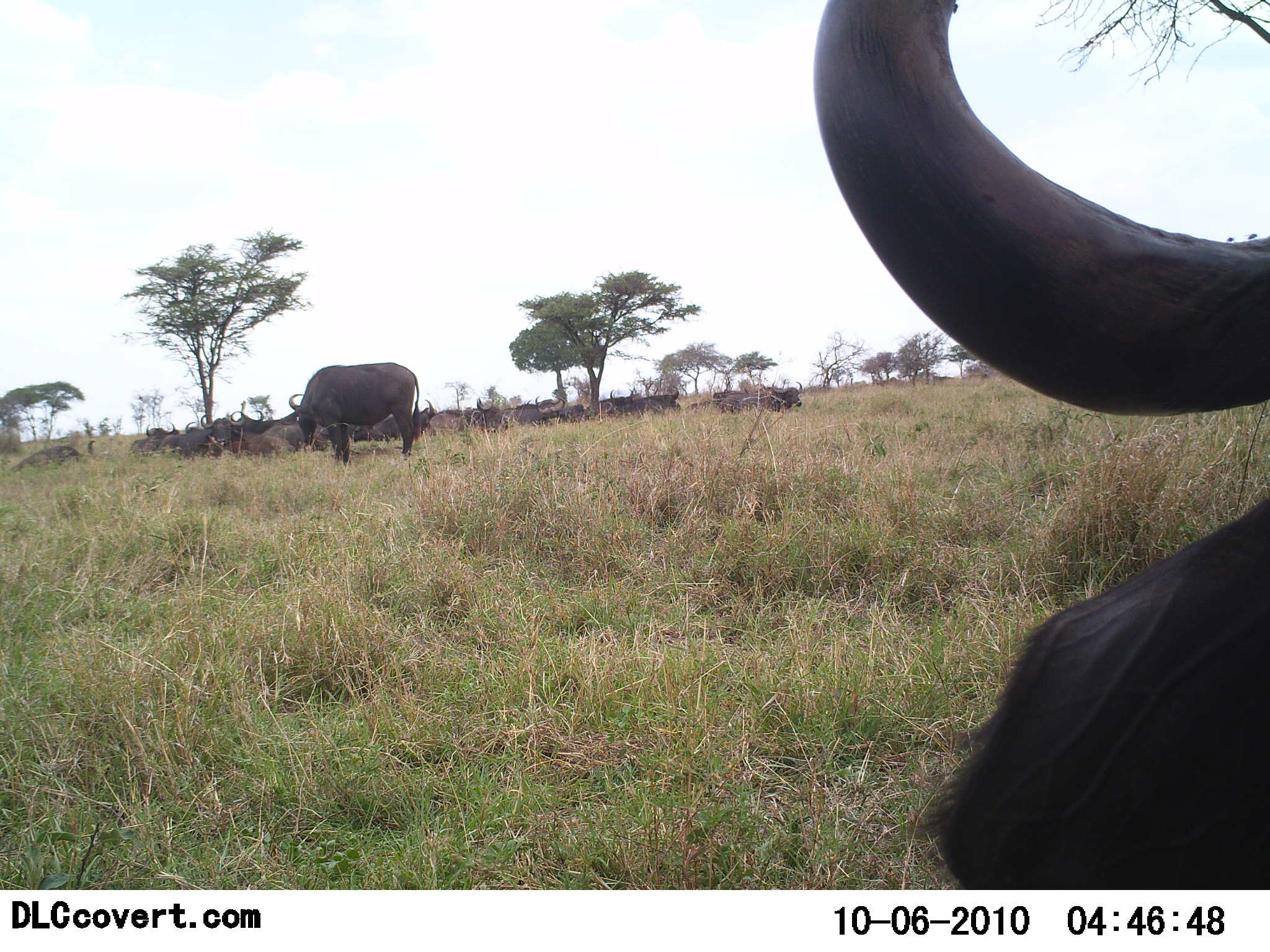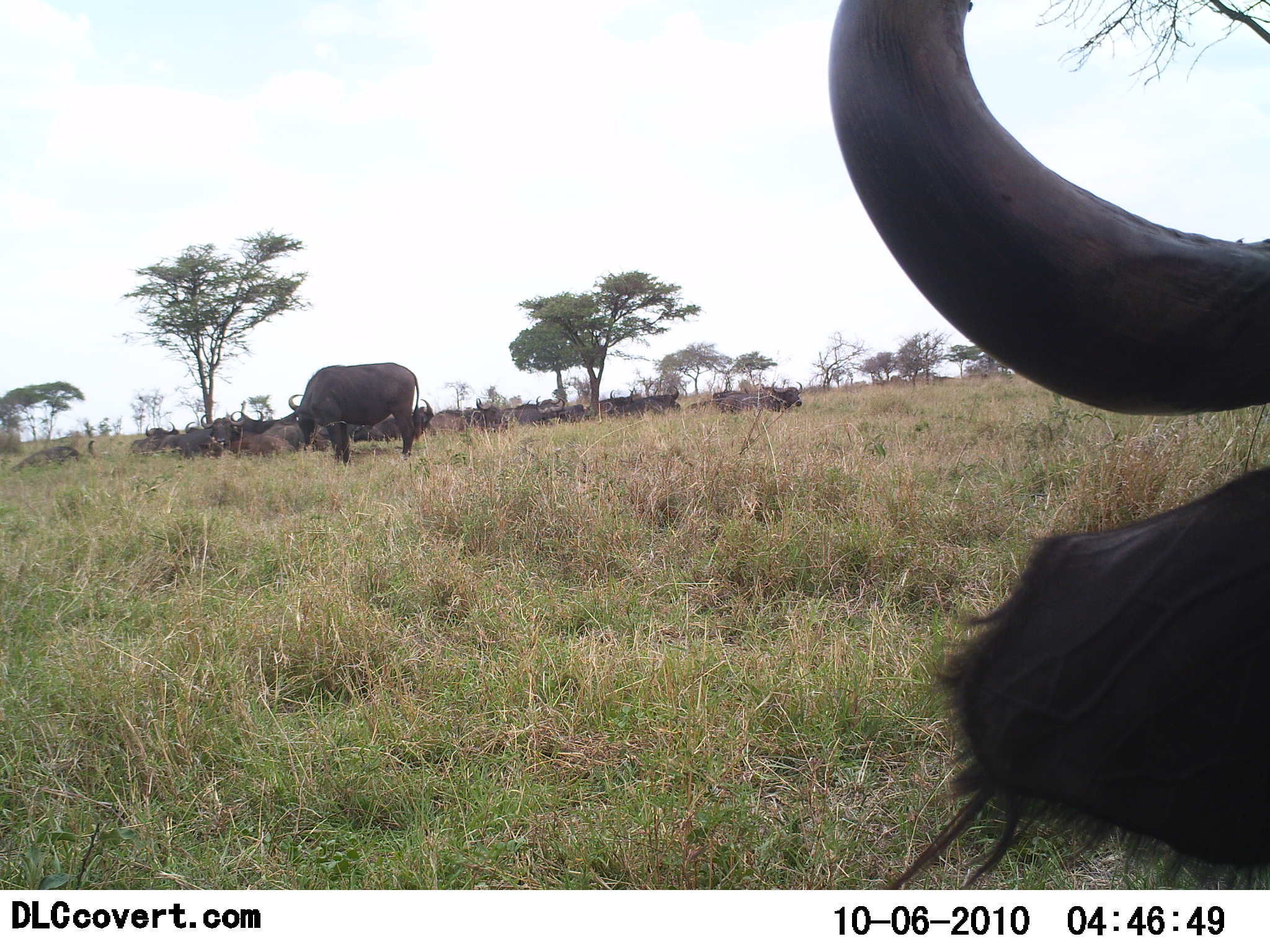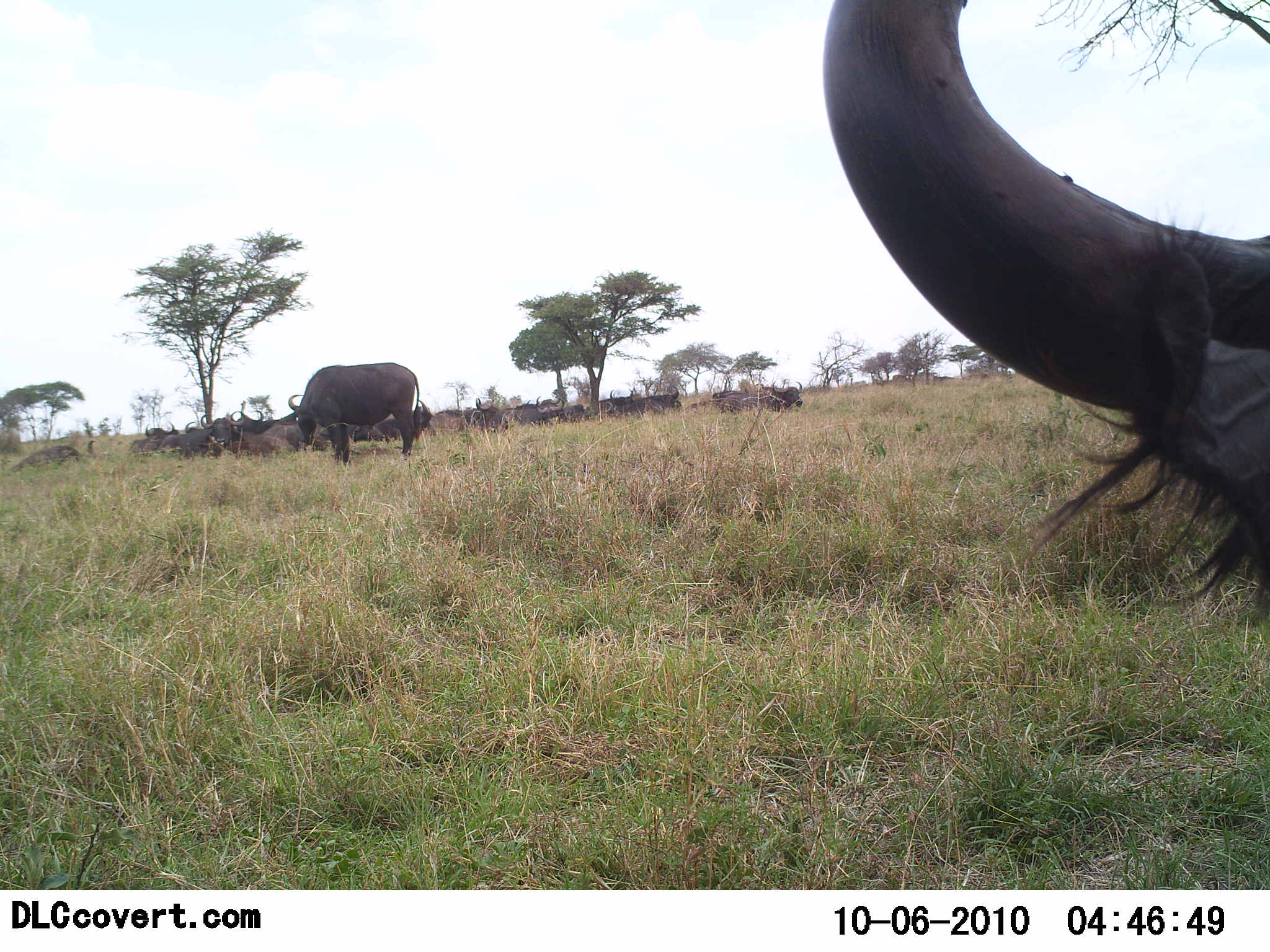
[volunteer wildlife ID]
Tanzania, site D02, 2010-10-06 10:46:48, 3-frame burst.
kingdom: Animalia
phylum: Chordata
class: Mammalia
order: Artiodactyla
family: Bovidae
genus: Syncerus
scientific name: Syncerus caffer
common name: cape buffalo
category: buffalo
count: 11-50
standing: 82%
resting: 82%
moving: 9%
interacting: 18%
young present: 0%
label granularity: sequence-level